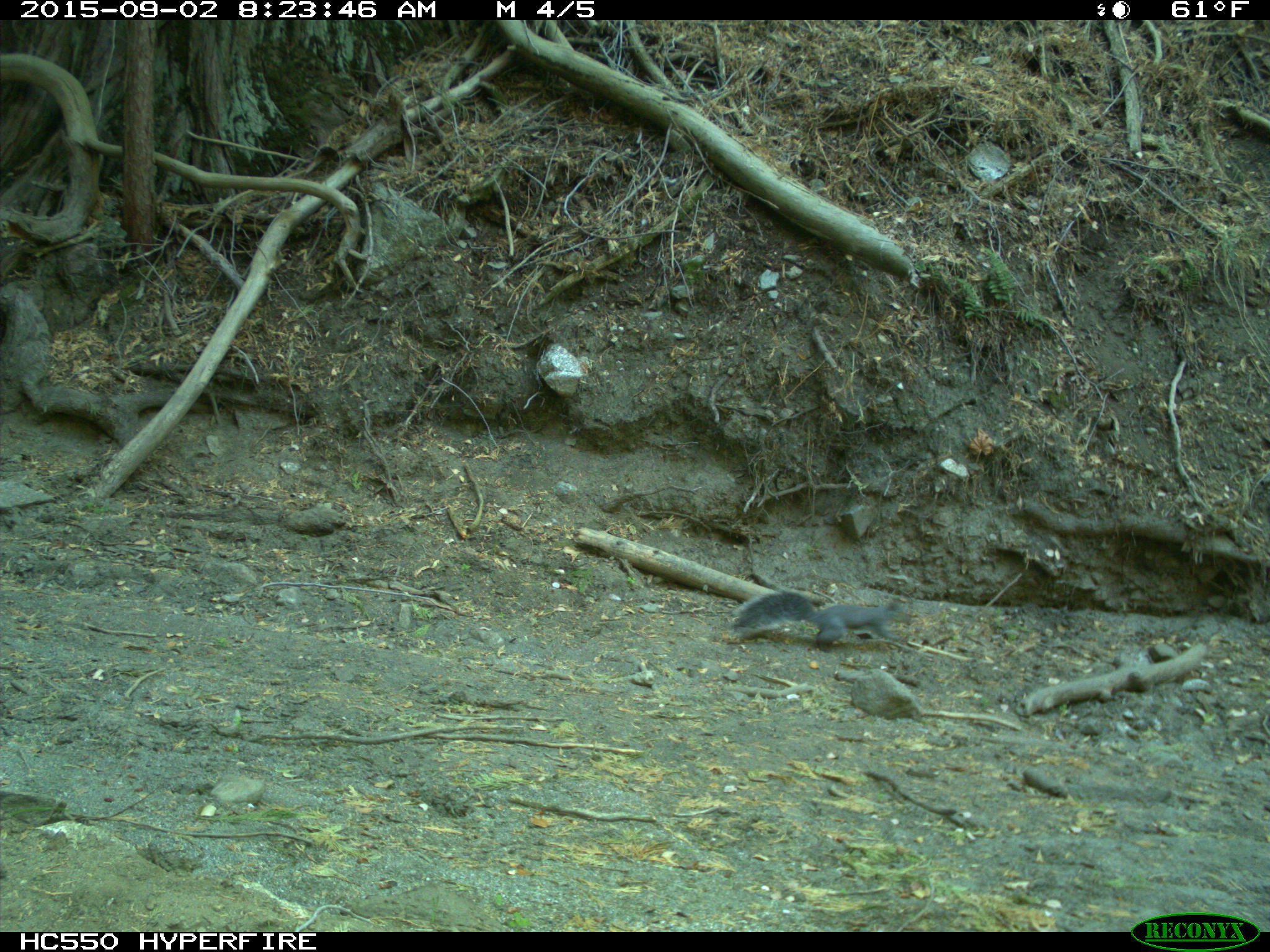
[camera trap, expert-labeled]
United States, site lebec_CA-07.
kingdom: Animalia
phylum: Chordata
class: Mammalia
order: Rodentia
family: Sciuridae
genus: Sciurus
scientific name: Sciurus carolinensis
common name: eastern gray squirrel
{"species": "Sciurus carolinensis (eastern gray squirrel)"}